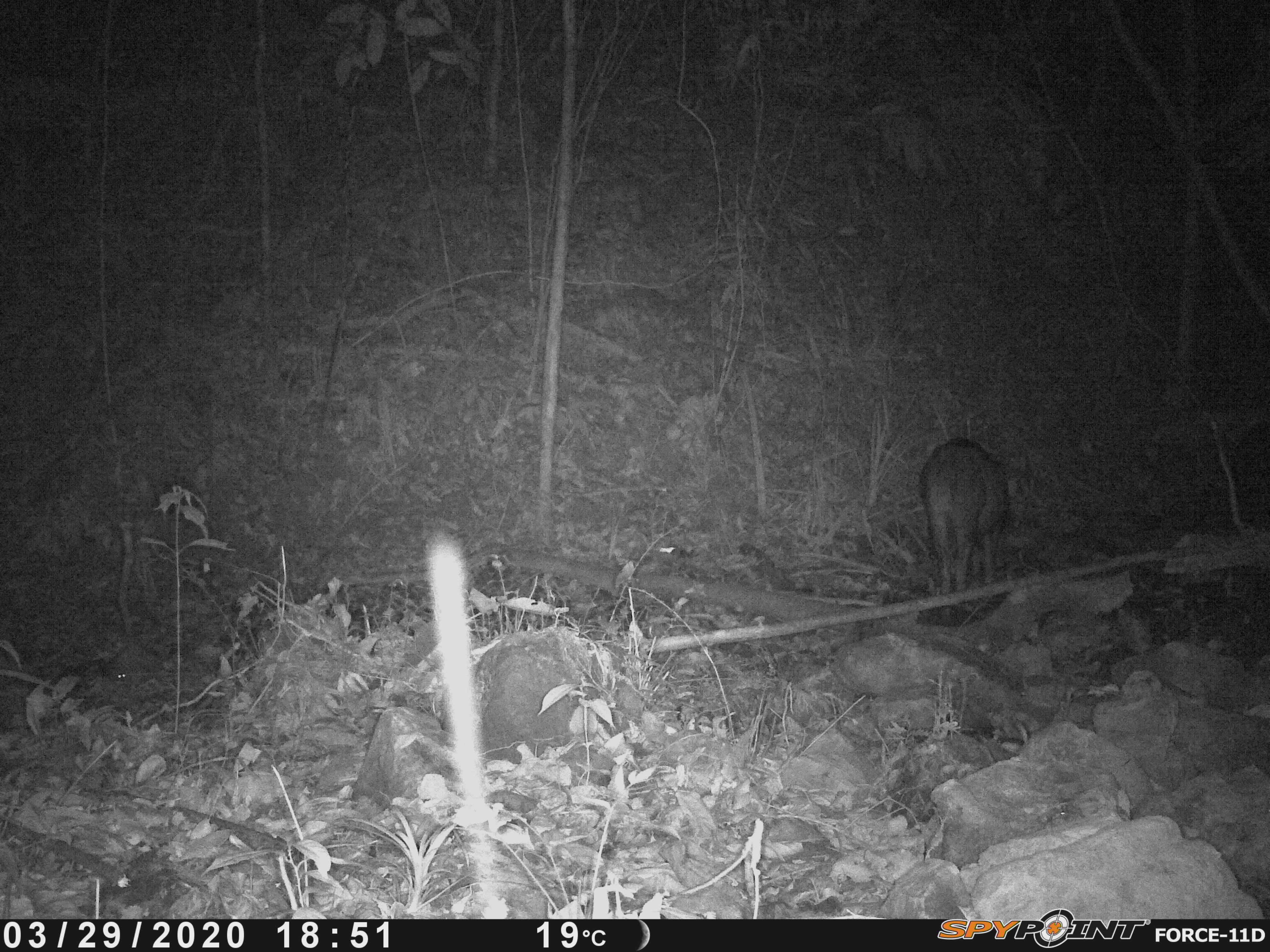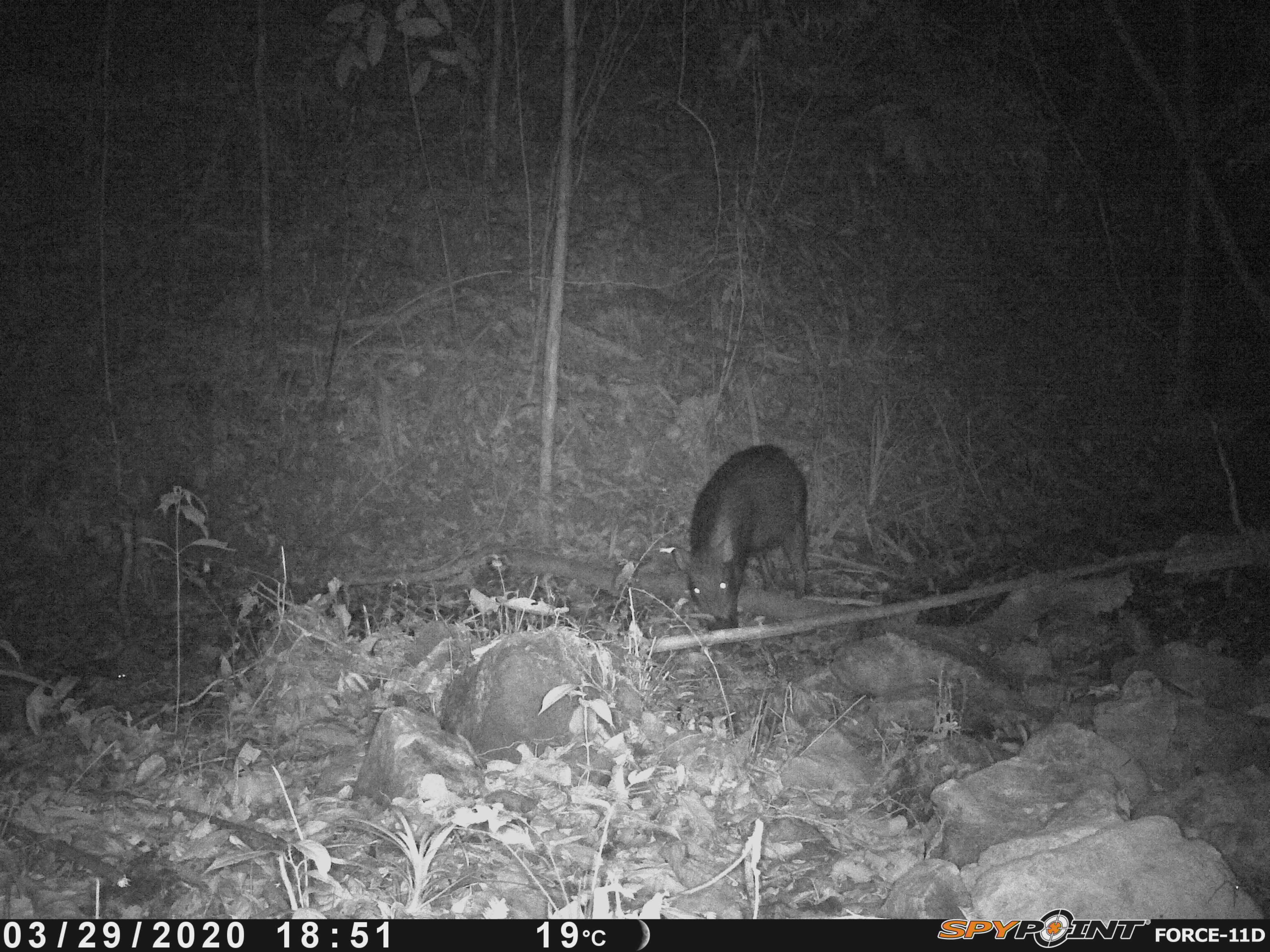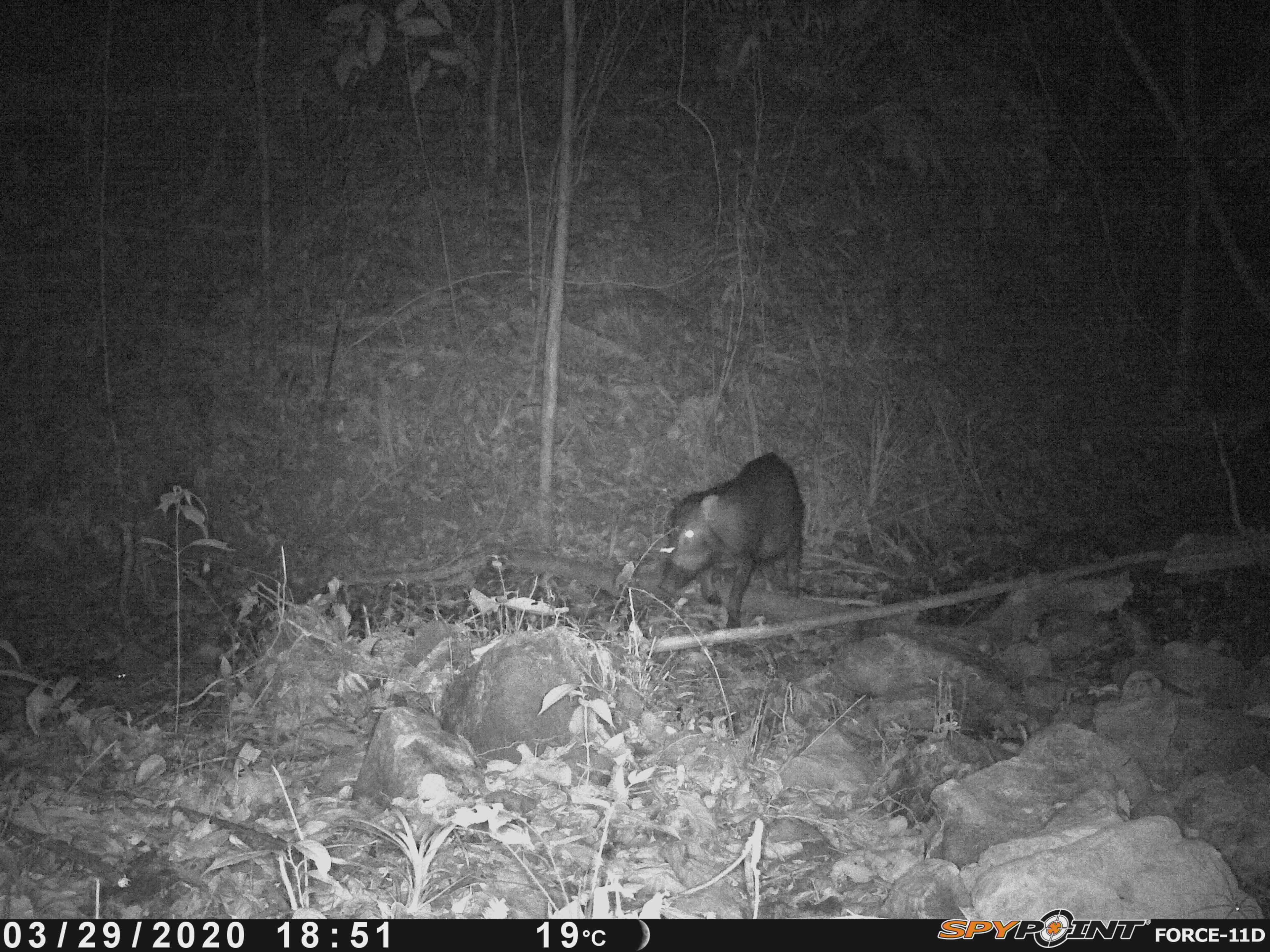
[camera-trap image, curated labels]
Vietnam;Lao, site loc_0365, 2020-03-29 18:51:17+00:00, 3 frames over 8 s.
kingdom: Animalia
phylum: Chordata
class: Mammalia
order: Artiodactyla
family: Suidae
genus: Sus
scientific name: Sus scrofa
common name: eurasian wild pig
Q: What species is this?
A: Eurasian wild pig (Sus scrofa).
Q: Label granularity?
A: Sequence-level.